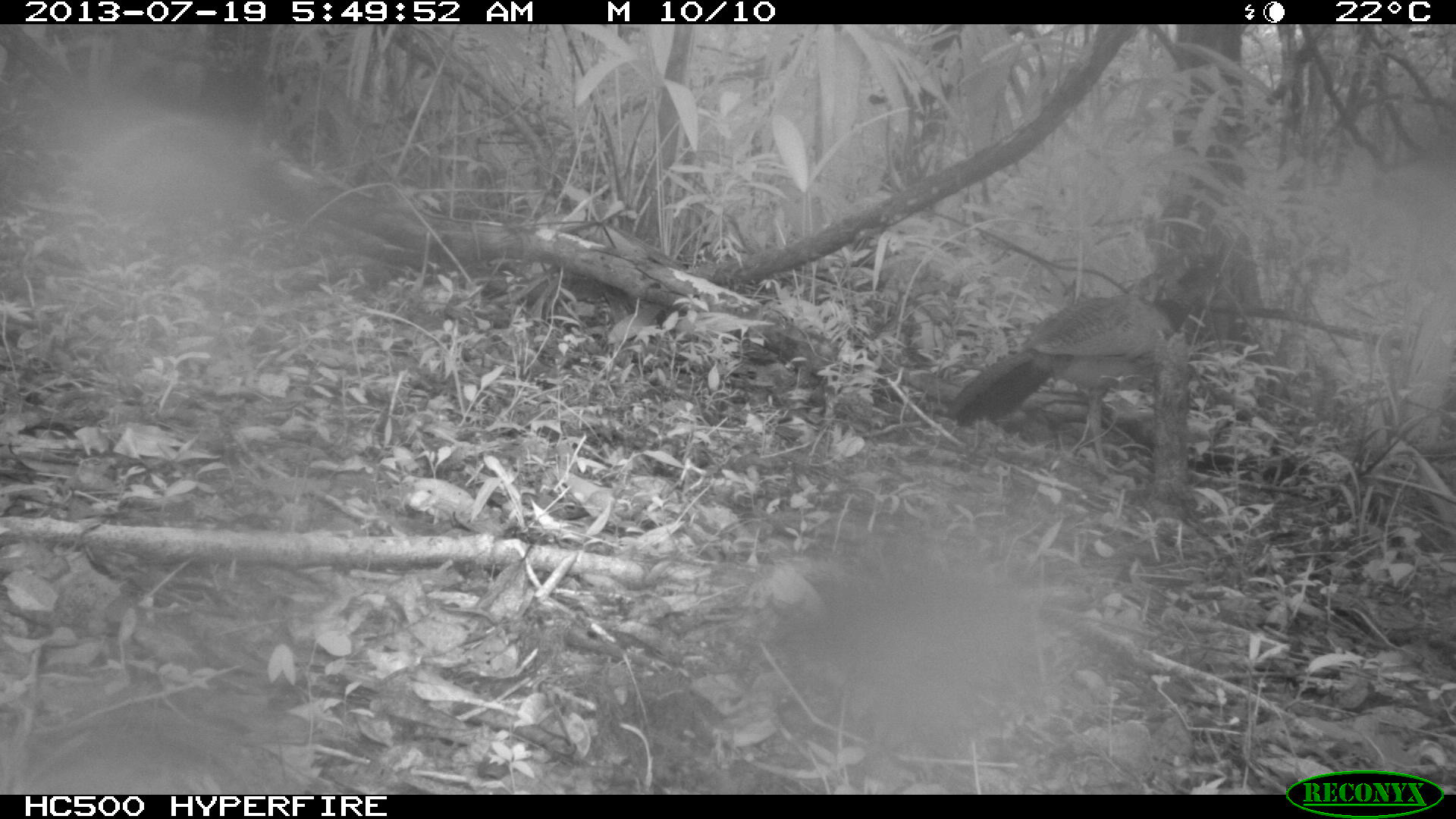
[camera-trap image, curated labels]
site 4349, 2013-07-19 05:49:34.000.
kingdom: Animalia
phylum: Chordata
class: Aves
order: Galliformes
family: Cracidae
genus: Crax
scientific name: Crax rubra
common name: great curassow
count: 1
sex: female